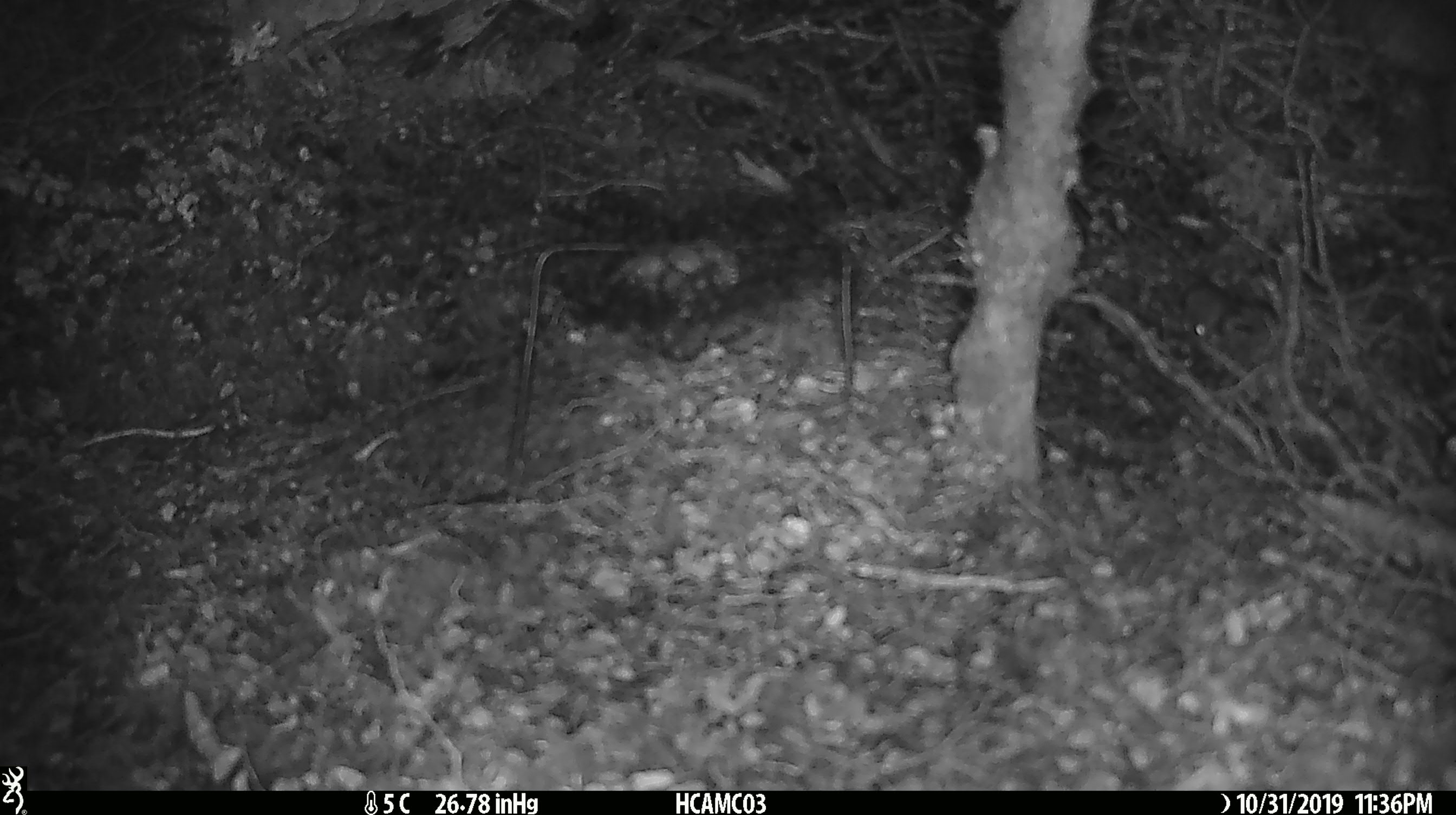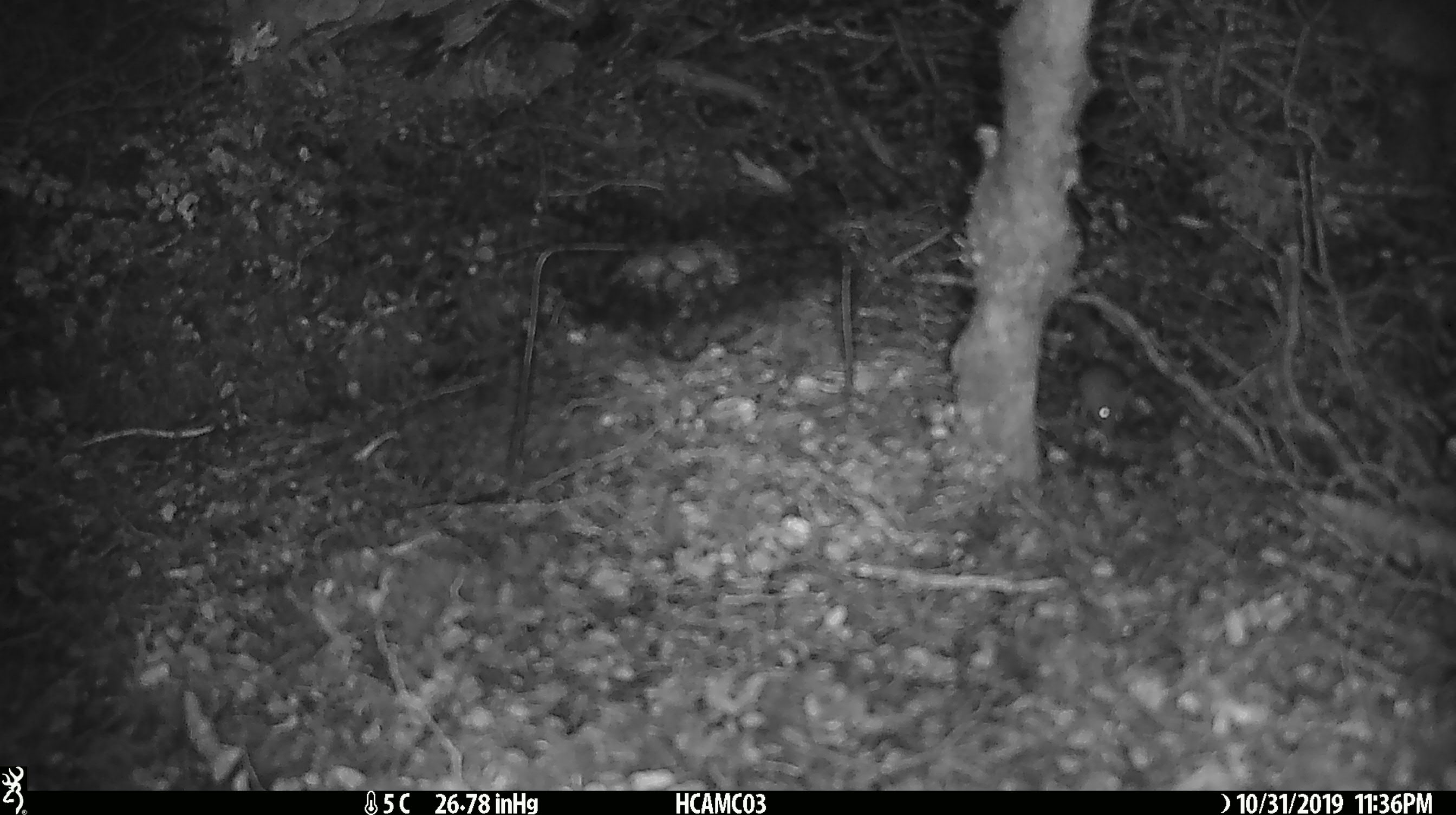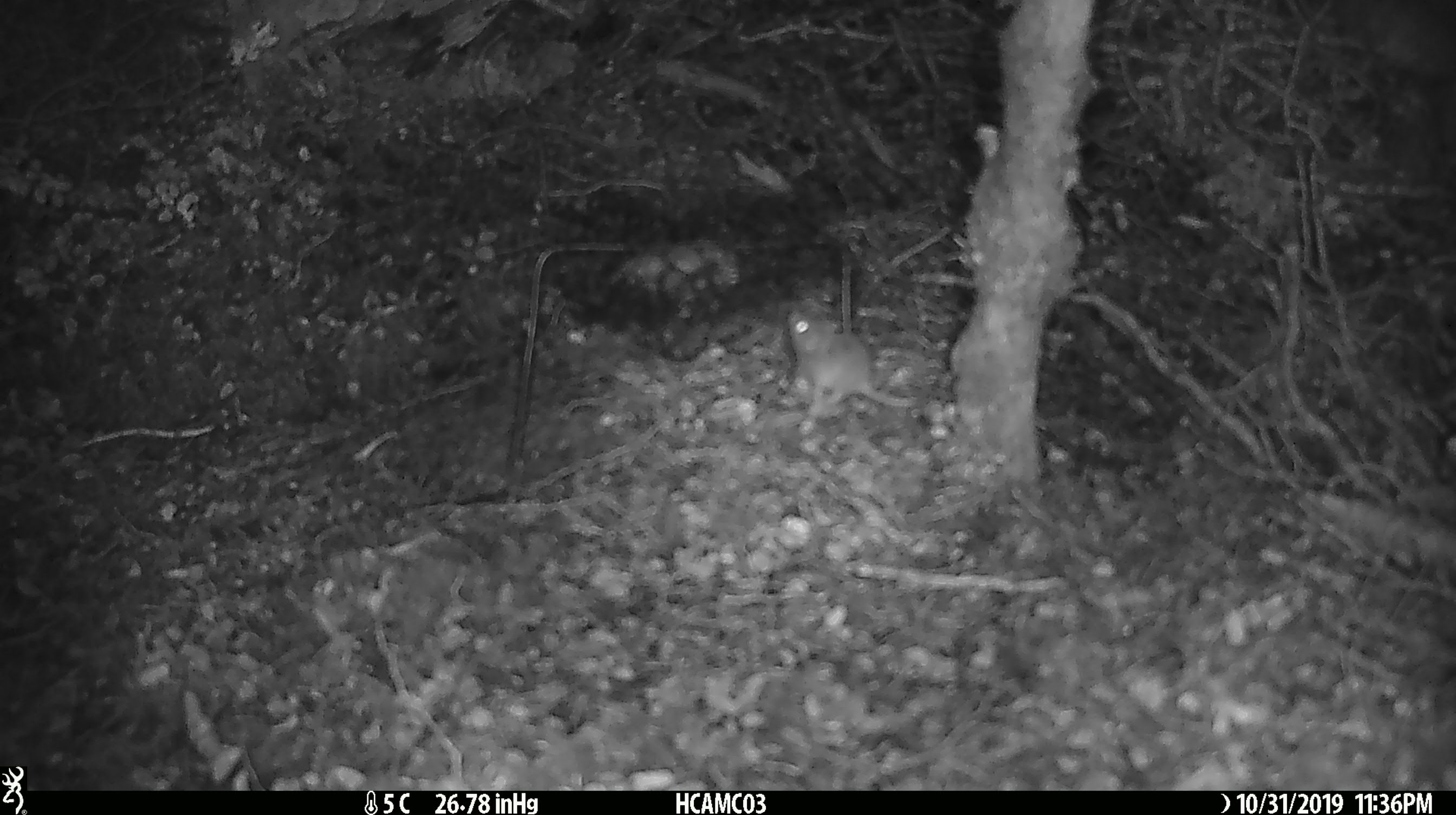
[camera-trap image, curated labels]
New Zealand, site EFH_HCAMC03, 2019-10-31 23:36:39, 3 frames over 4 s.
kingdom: Animalia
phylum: Chordata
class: Mammalia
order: Rodentia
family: Muridae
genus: Mus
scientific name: Mus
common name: mouse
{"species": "mouse (Mus)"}